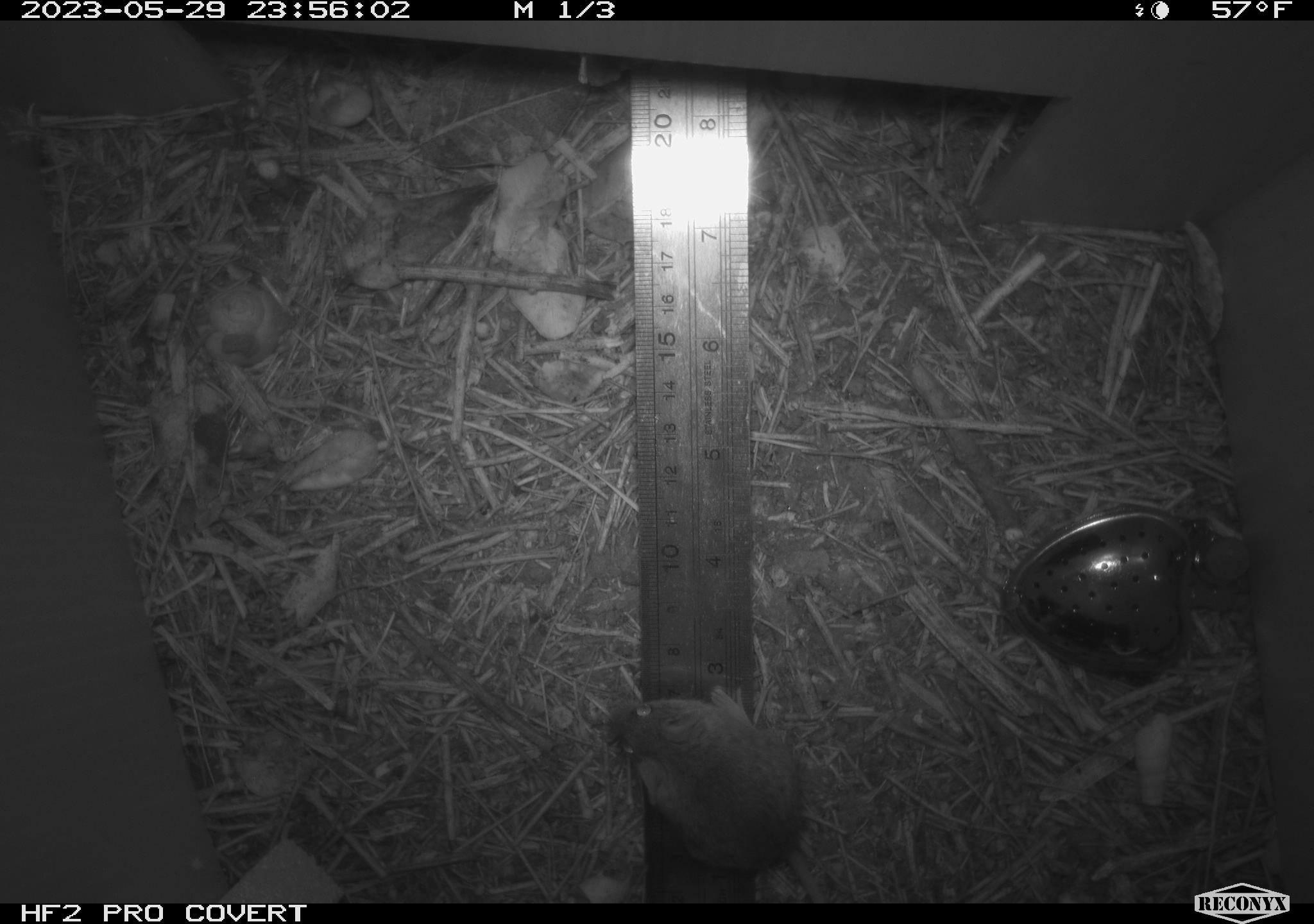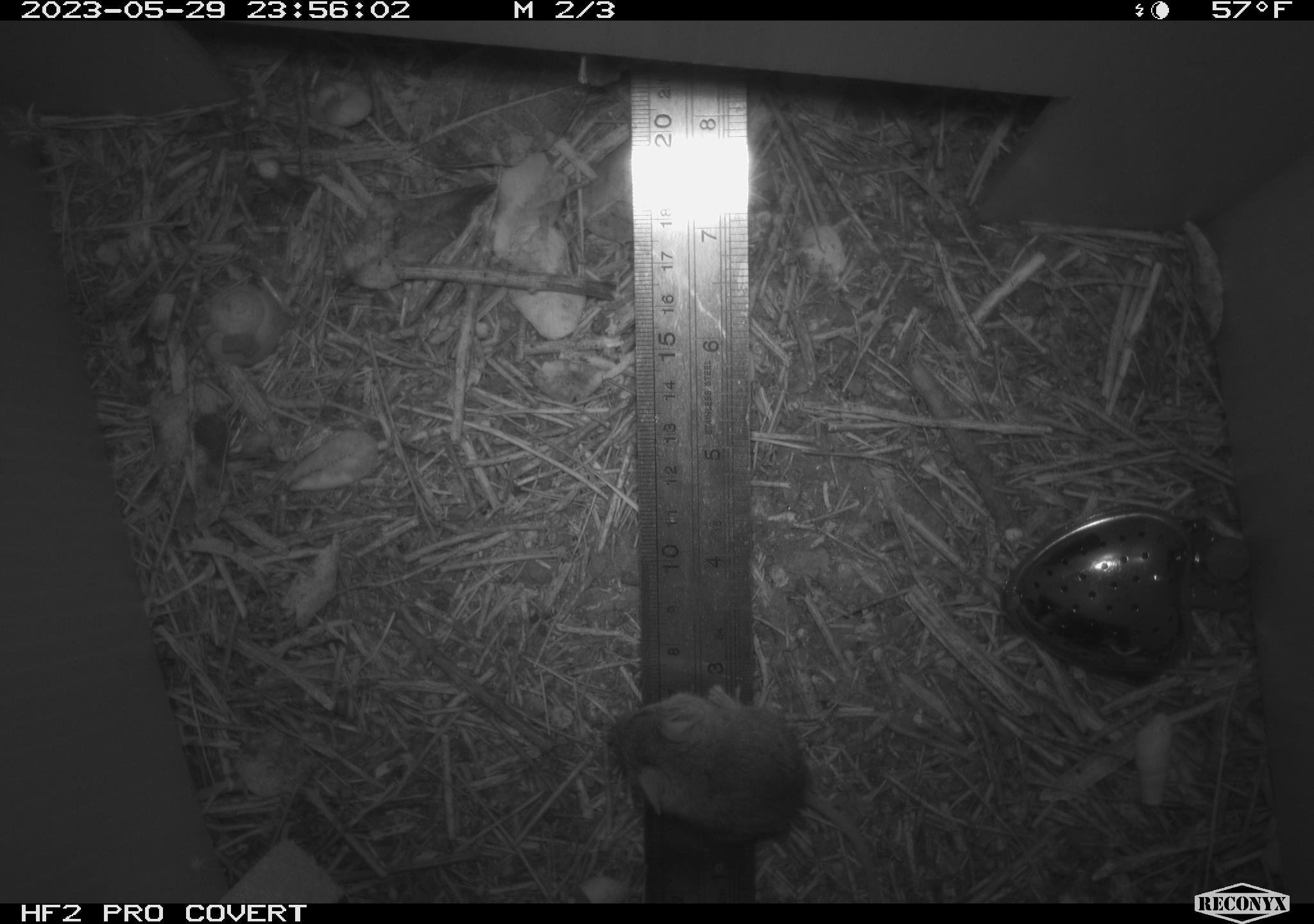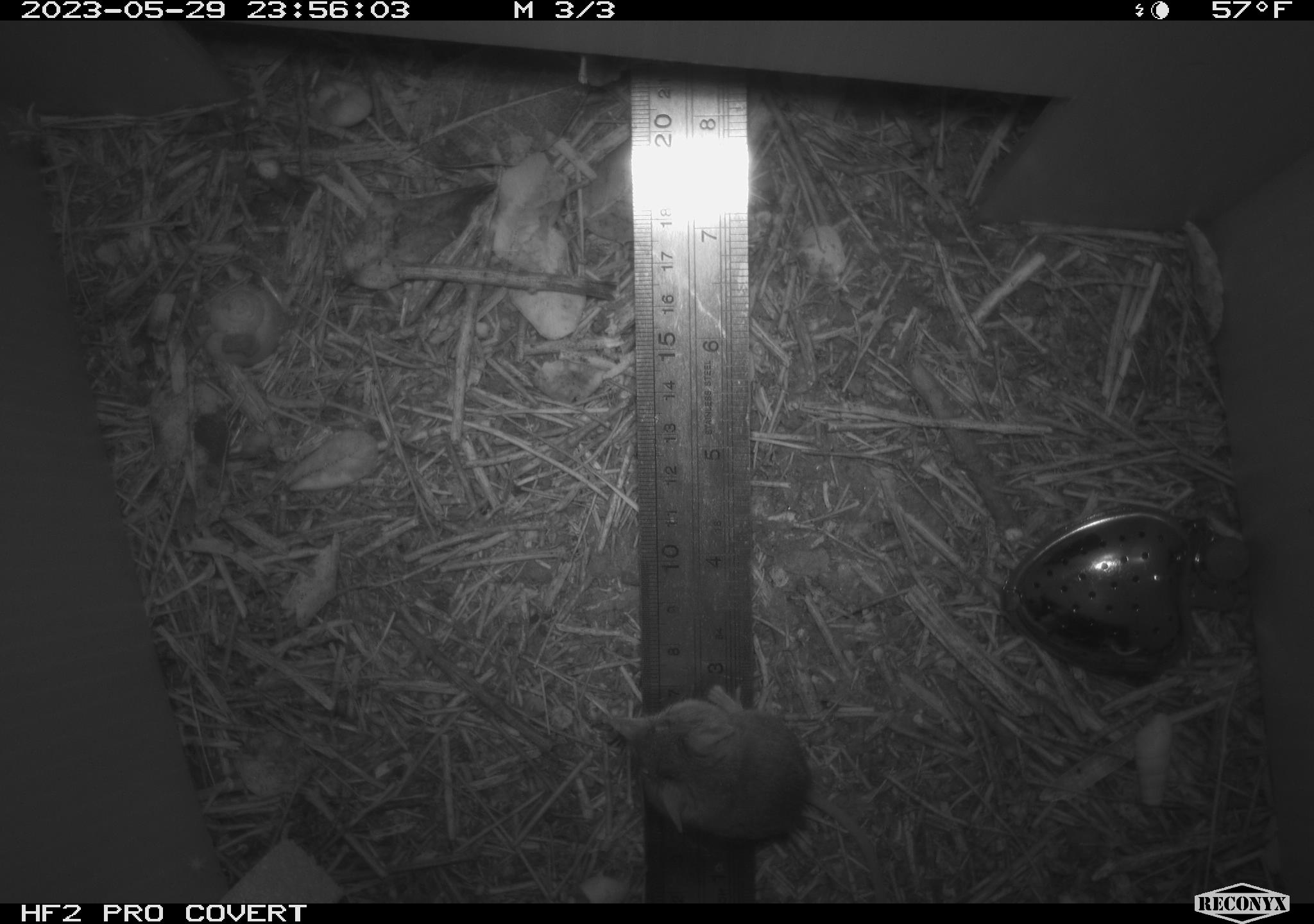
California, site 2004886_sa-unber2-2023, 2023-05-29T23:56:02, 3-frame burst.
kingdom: Animalia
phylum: Chordata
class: Mammalia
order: Rodentia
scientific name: Rodentia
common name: mouse species